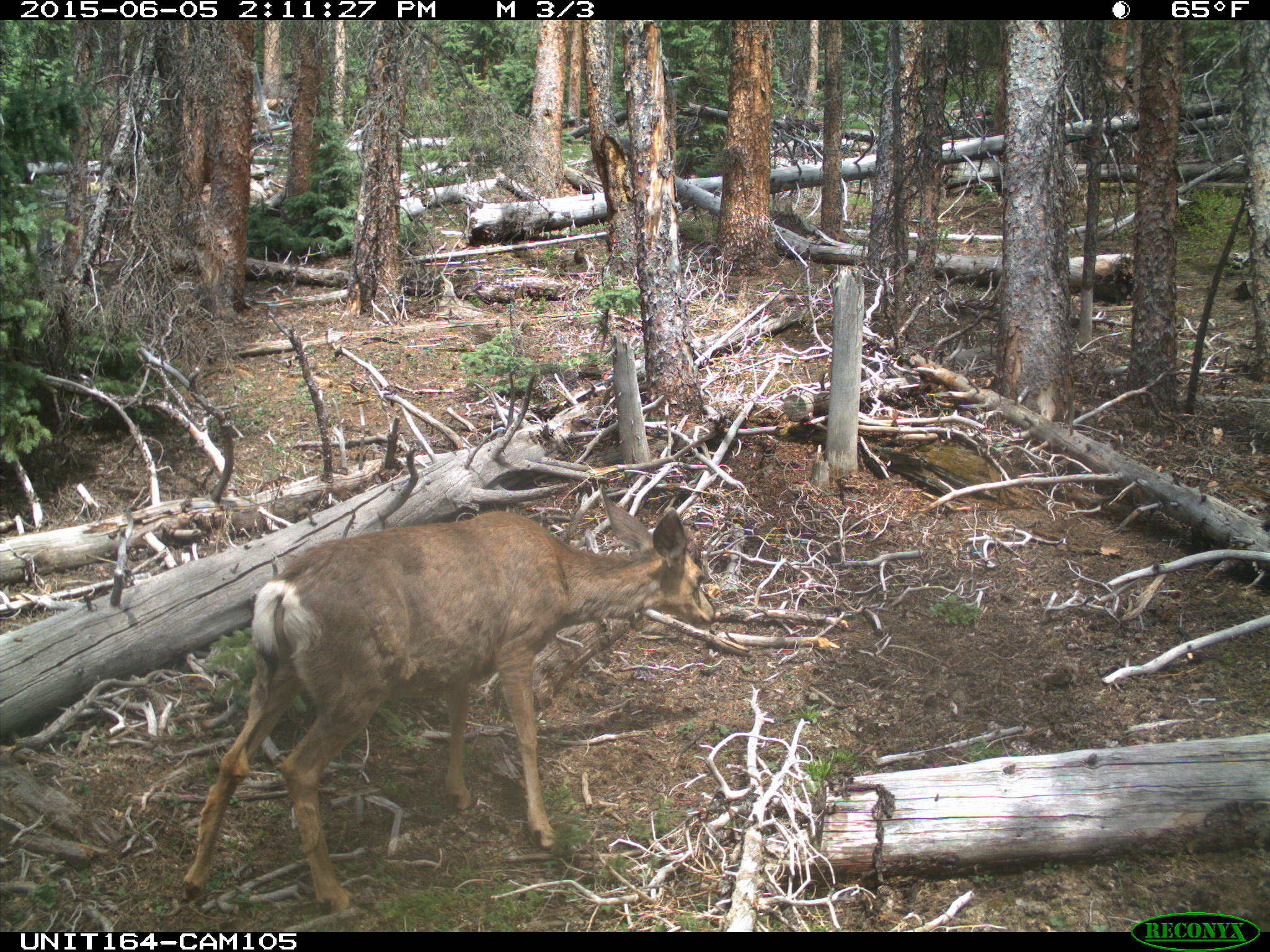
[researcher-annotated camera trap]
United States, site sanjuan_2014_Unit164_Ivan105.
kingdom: Animalia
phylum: Chordata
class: Mammalia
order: Artiodactyla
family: Cervidae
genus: Odocoileus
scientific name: Odocoileus hemionus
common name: mule deer